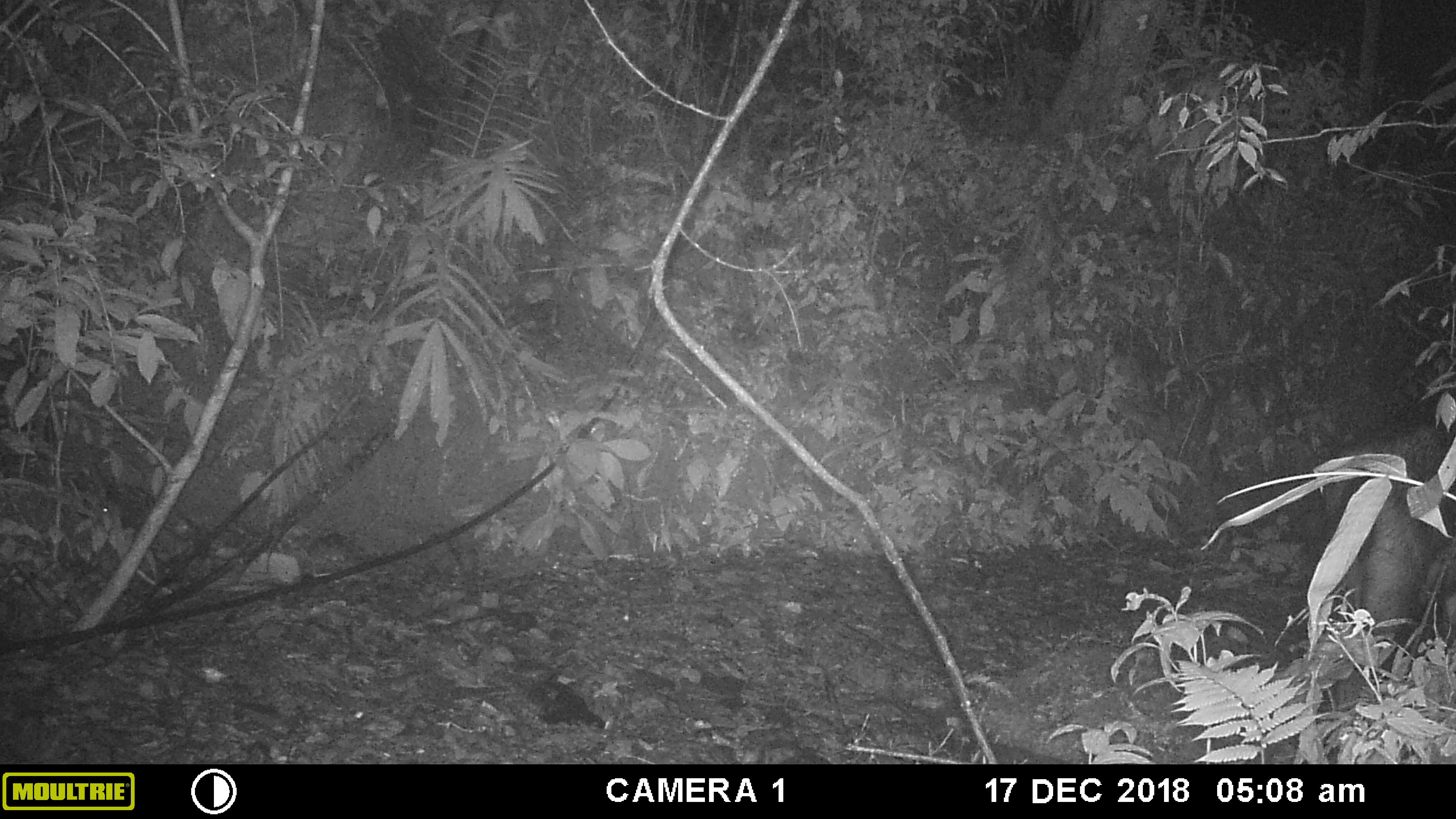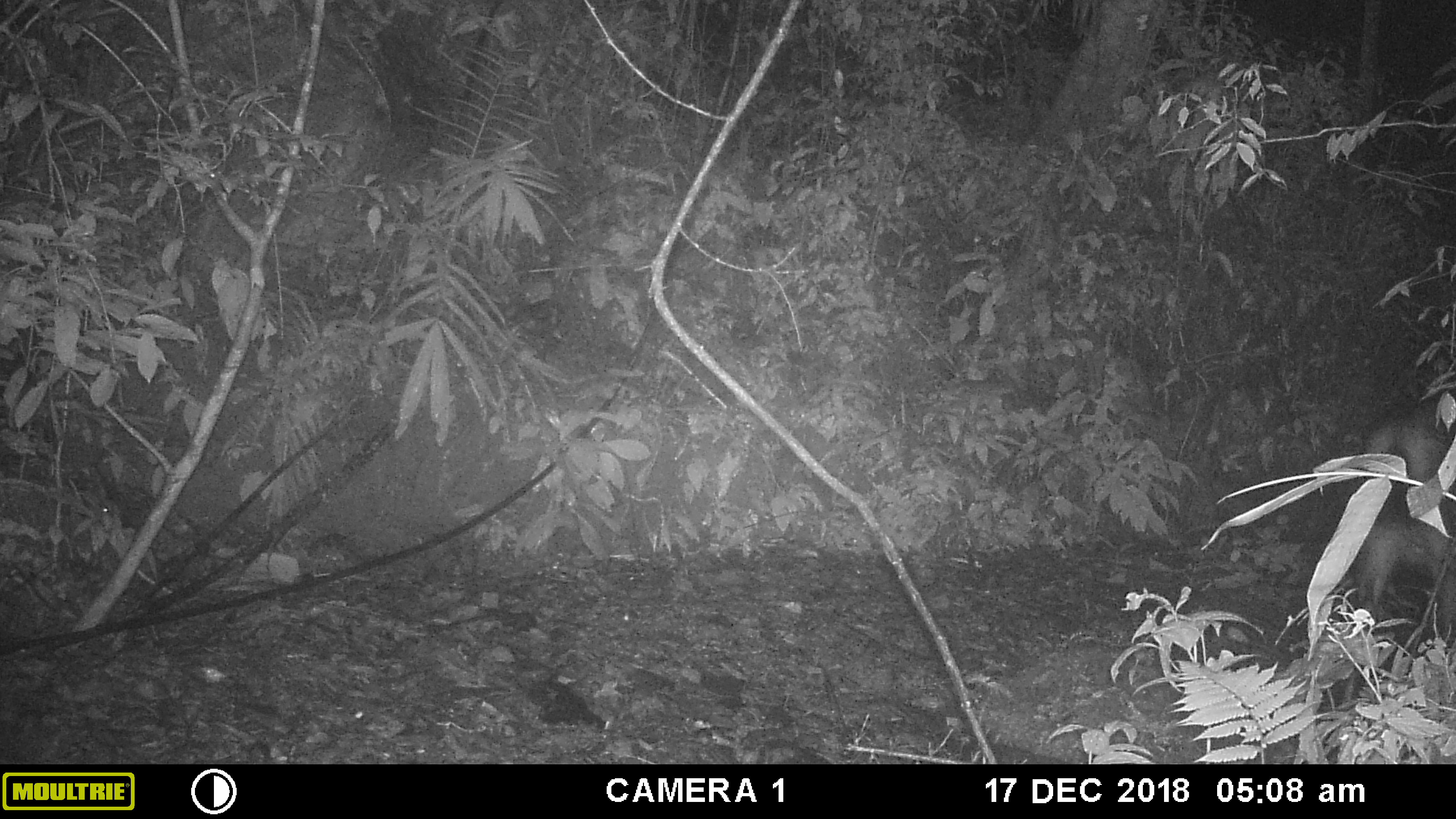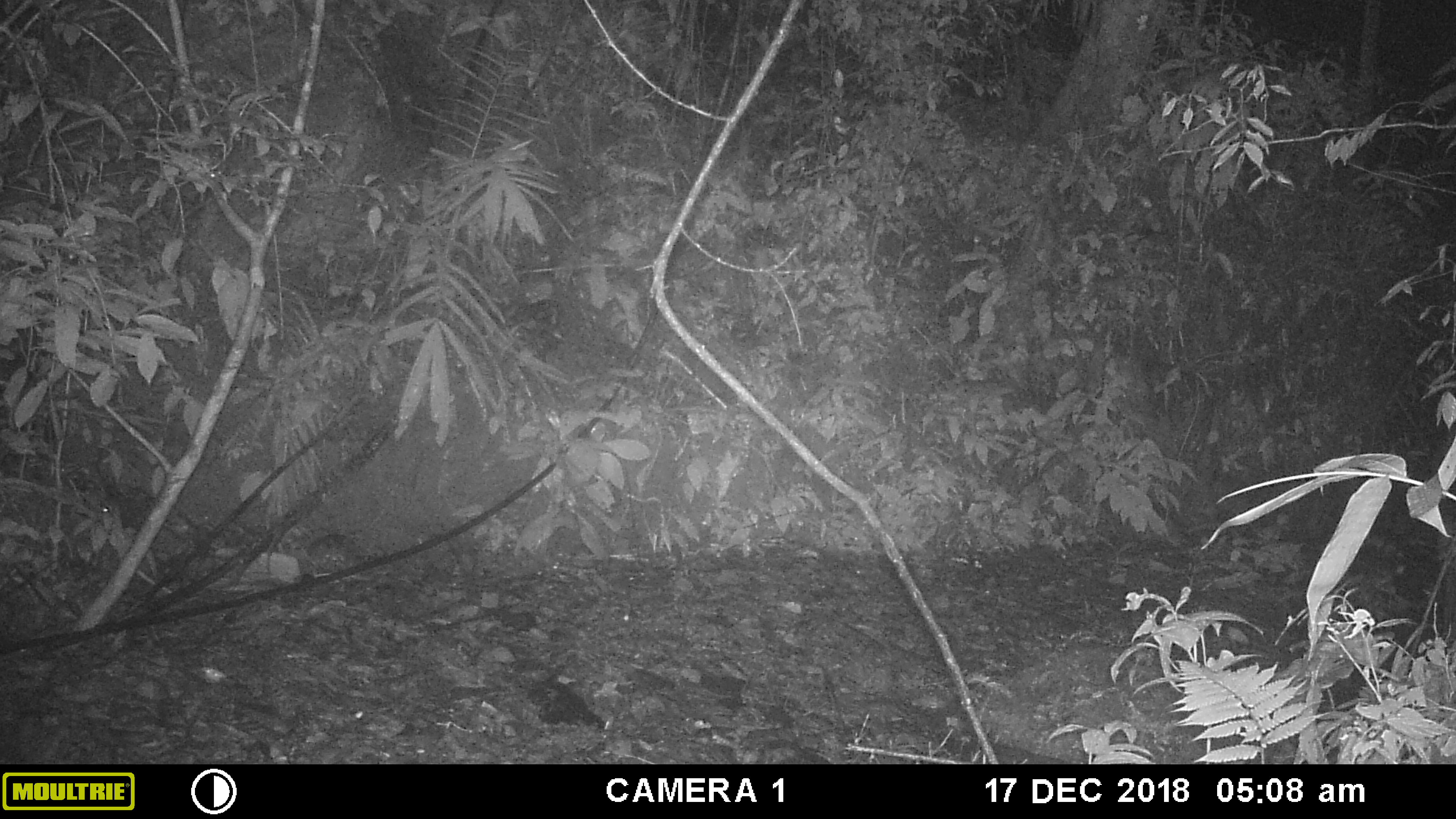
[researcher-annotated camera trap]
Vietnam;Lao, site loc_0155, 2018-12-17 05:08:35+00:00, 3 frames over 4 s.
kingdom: Animalia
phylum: Chordata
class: Mammalia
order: Artiodactyla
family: Cervidae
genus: Rusa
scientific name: Rusa unicolor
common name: sambar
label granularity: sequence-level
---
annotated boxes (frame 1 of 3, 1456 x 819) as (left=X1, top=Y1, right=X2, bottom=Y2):
sambar: (left=1321, top=393, right=1456, bottom=702)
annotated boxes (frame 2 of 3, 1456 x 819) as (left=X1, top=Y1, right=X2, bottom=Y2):
sambar: (left=1327, top=374, right=1456, bottom=702)